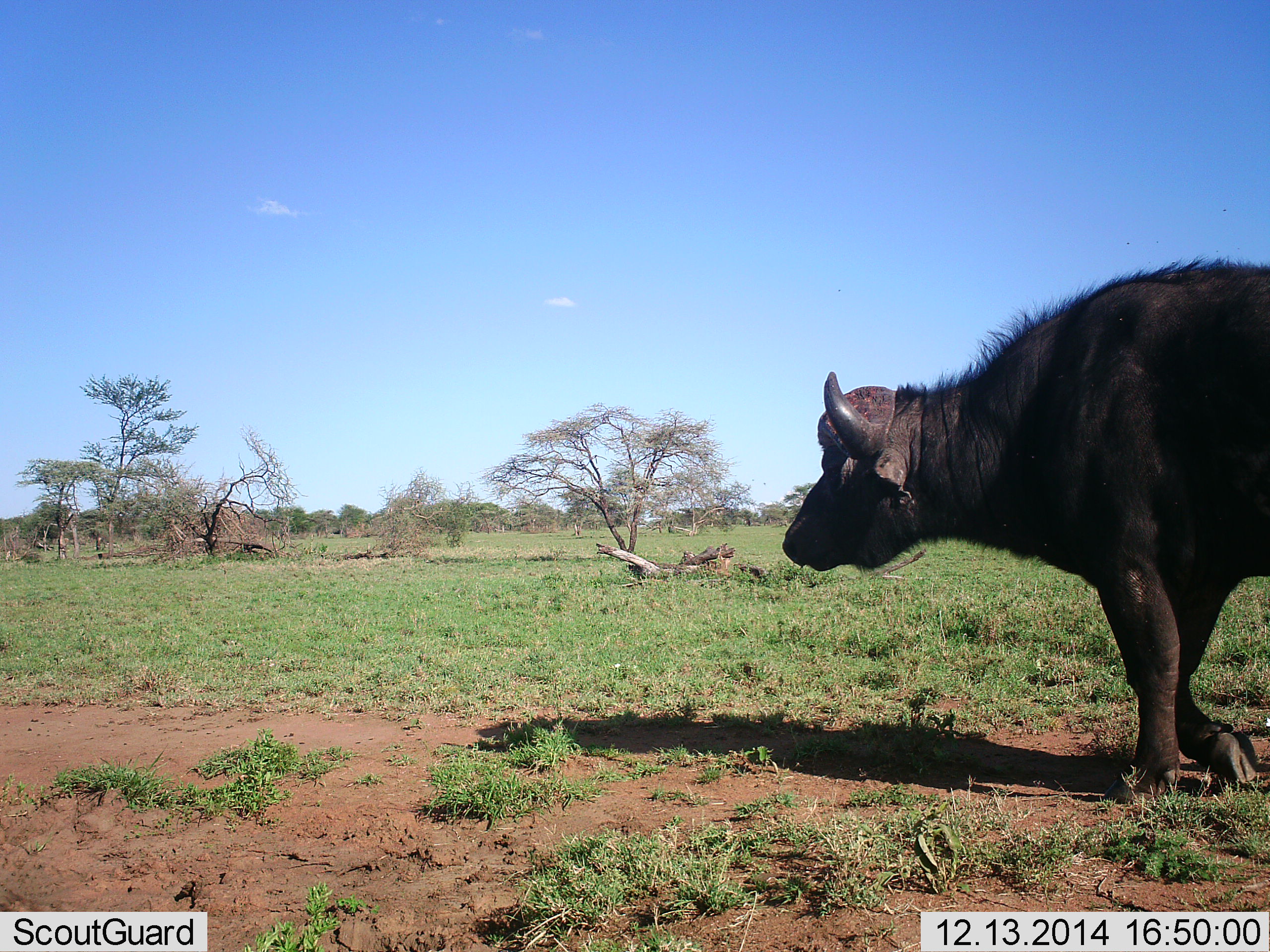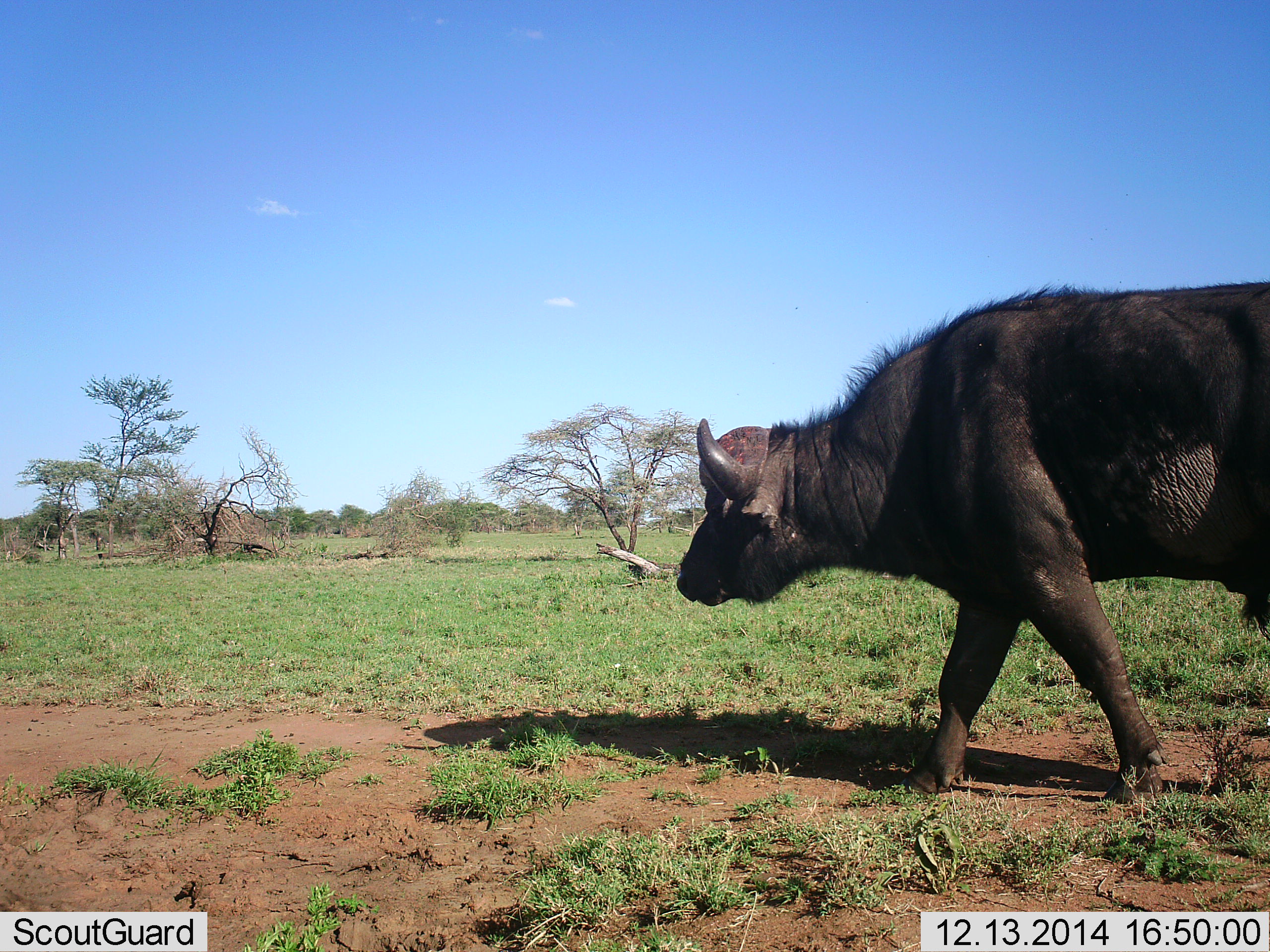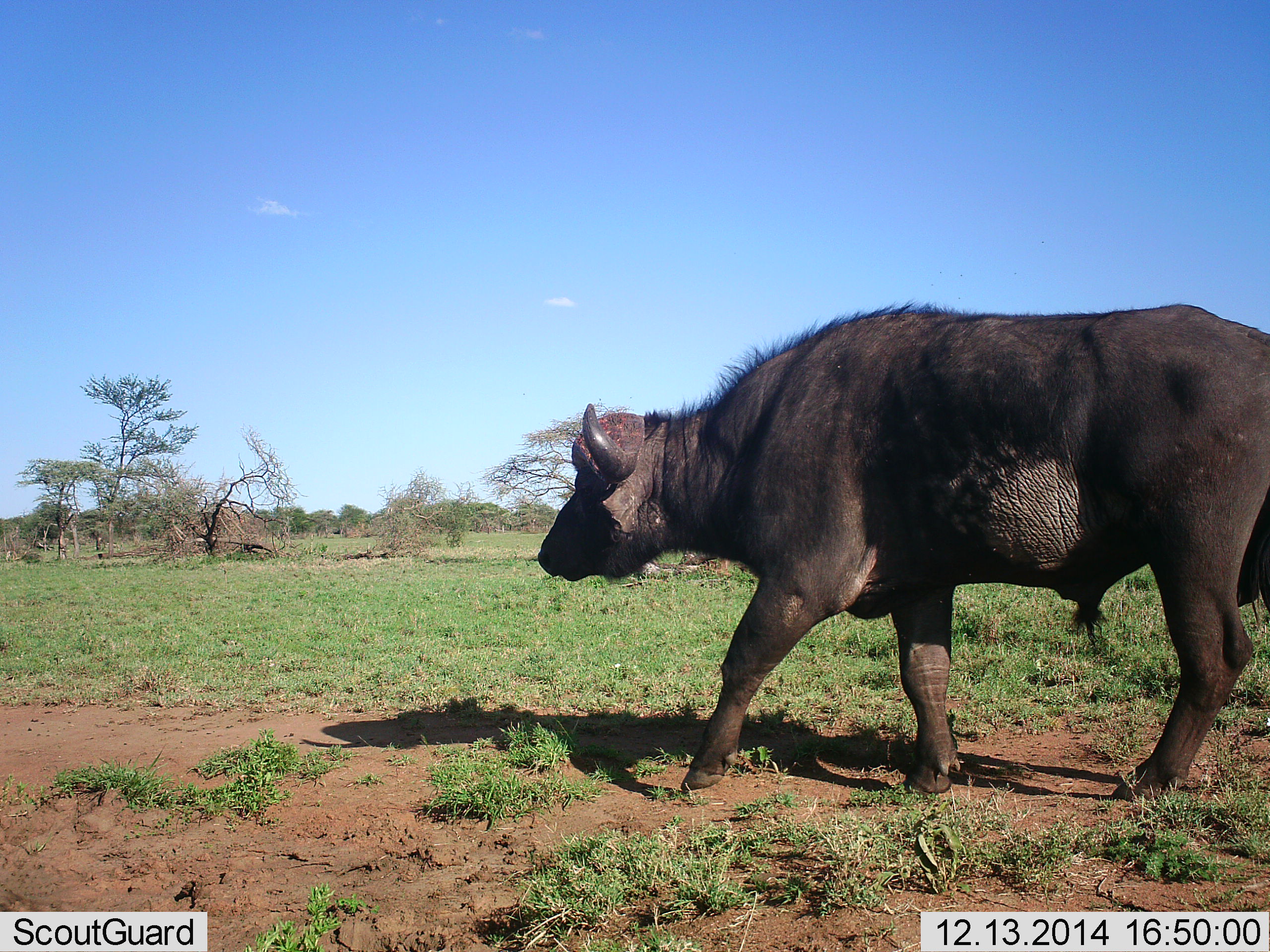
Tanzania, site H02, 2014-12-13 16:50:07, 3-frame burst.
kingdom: Animalia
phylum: Chordata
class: Mammalia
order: Artiodactyla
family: Bovidae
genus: Syncerus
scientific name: Syncerus caffer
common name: cape buffalo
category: buffalo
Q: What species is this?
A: Buffalo (cape buffalo) (Syncerus caffer).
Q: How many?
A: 1.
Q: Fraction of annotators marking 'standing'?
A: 10%.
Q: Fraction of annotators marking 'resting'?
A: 0%.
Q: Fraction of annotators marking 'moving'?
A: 90%.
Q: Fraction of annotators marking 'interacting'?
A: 0%.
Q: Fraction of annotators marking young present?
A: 0%.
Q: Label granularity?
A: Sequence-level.